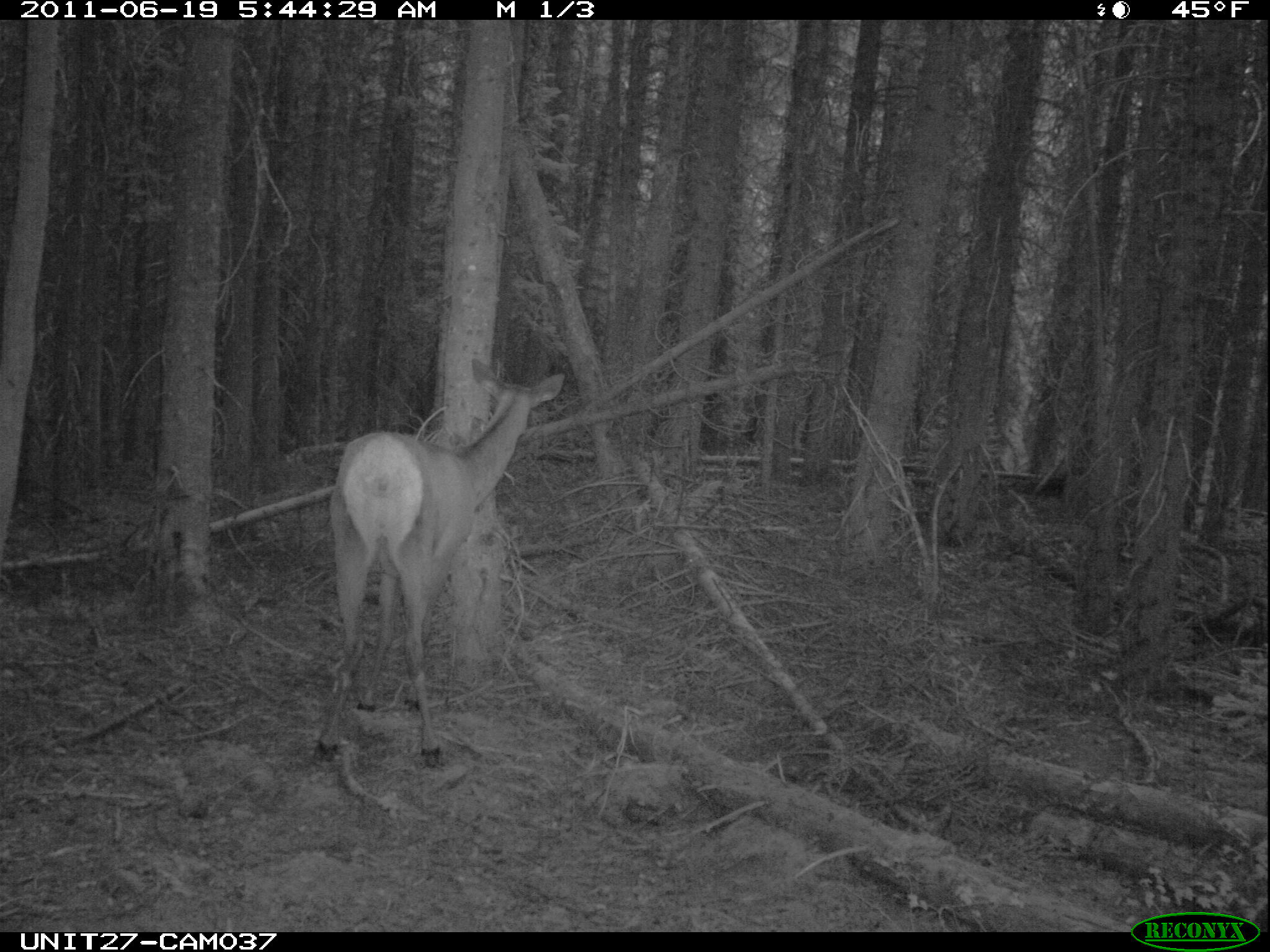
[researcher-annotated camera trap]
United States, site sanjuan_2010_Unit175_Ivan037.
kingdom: Animalia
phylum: Chordata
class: Mammalia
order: Artiodactyla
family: Cervidae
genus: Cervus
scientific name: Cervus elaphus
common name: red deer